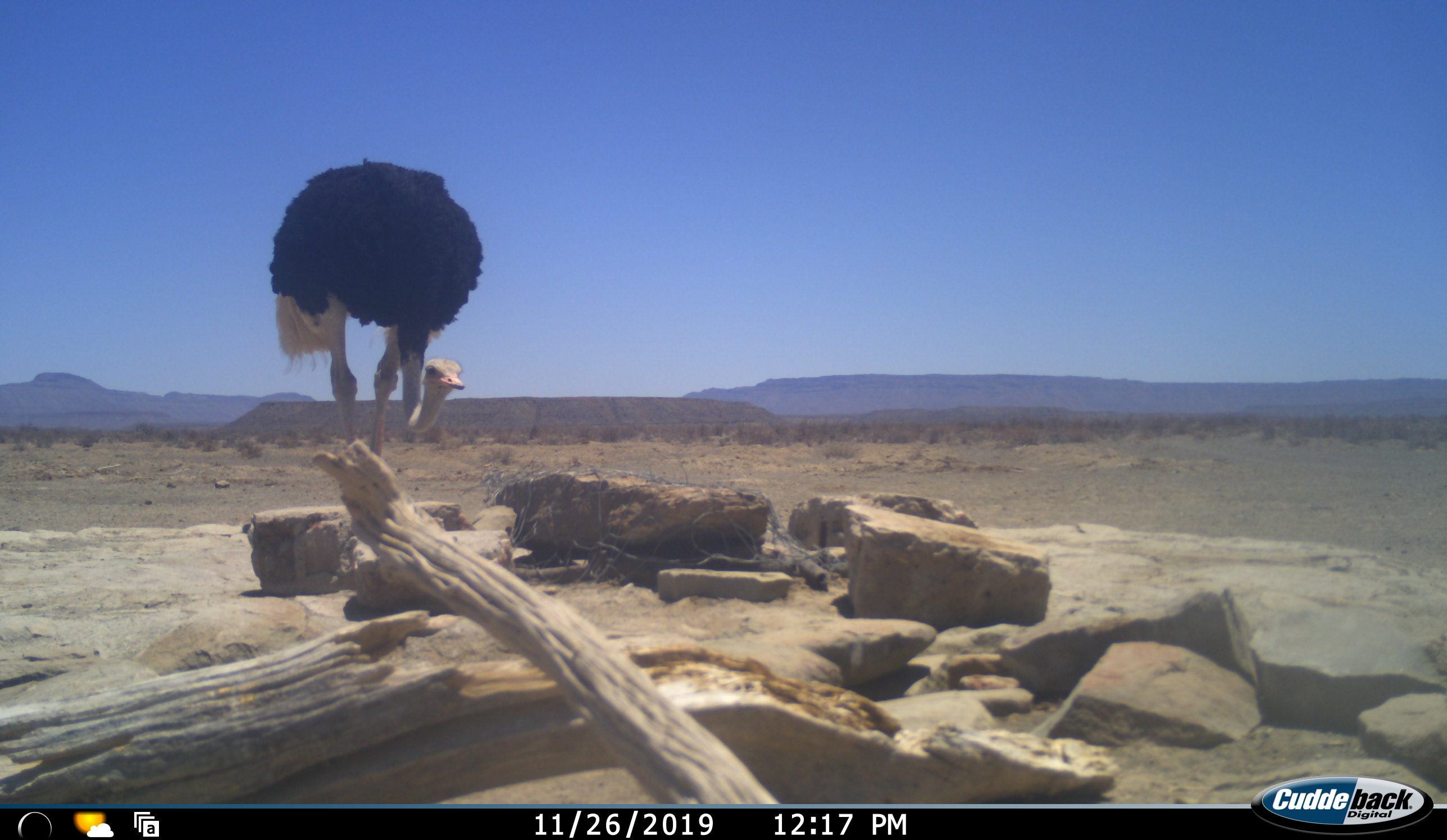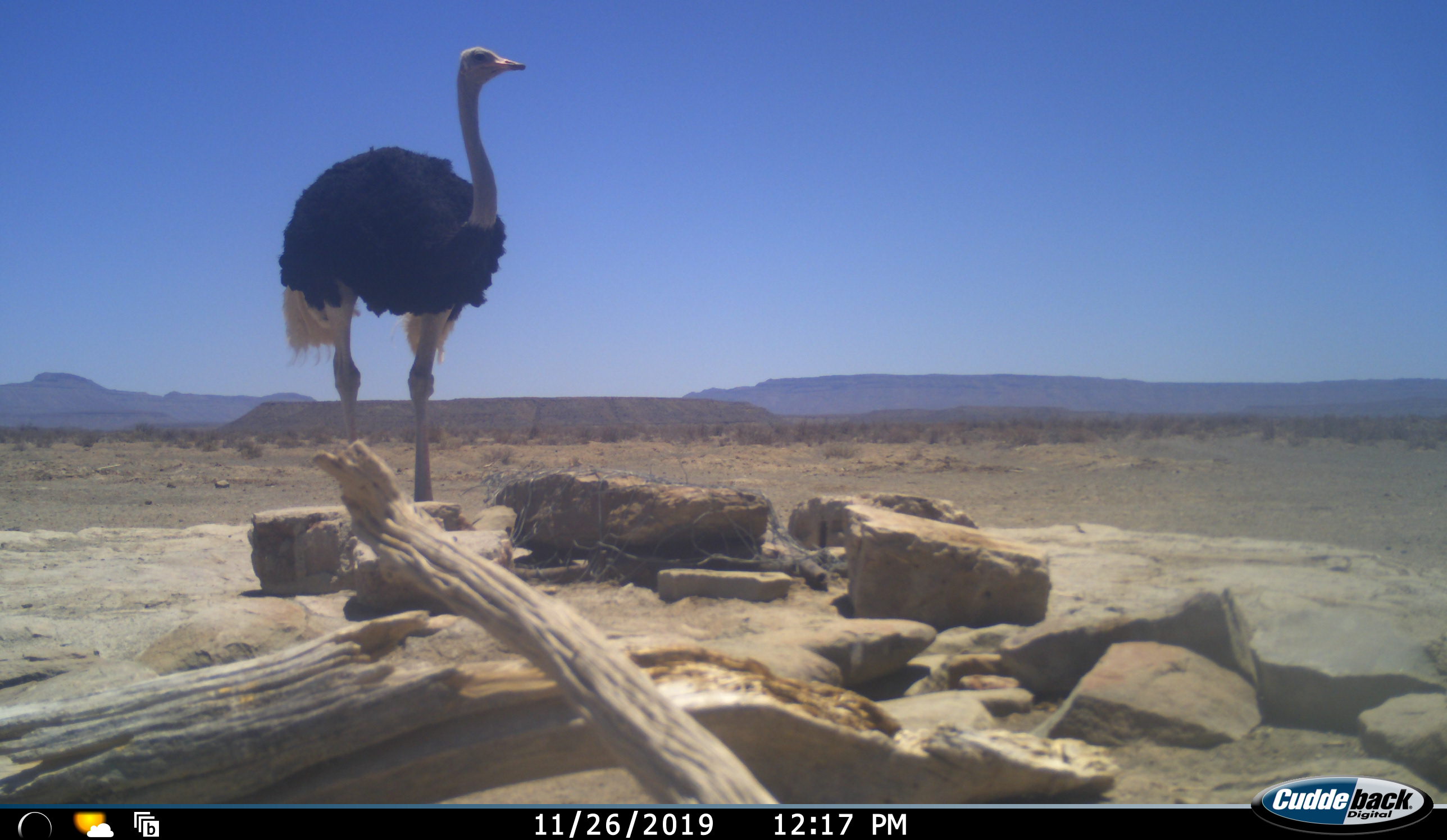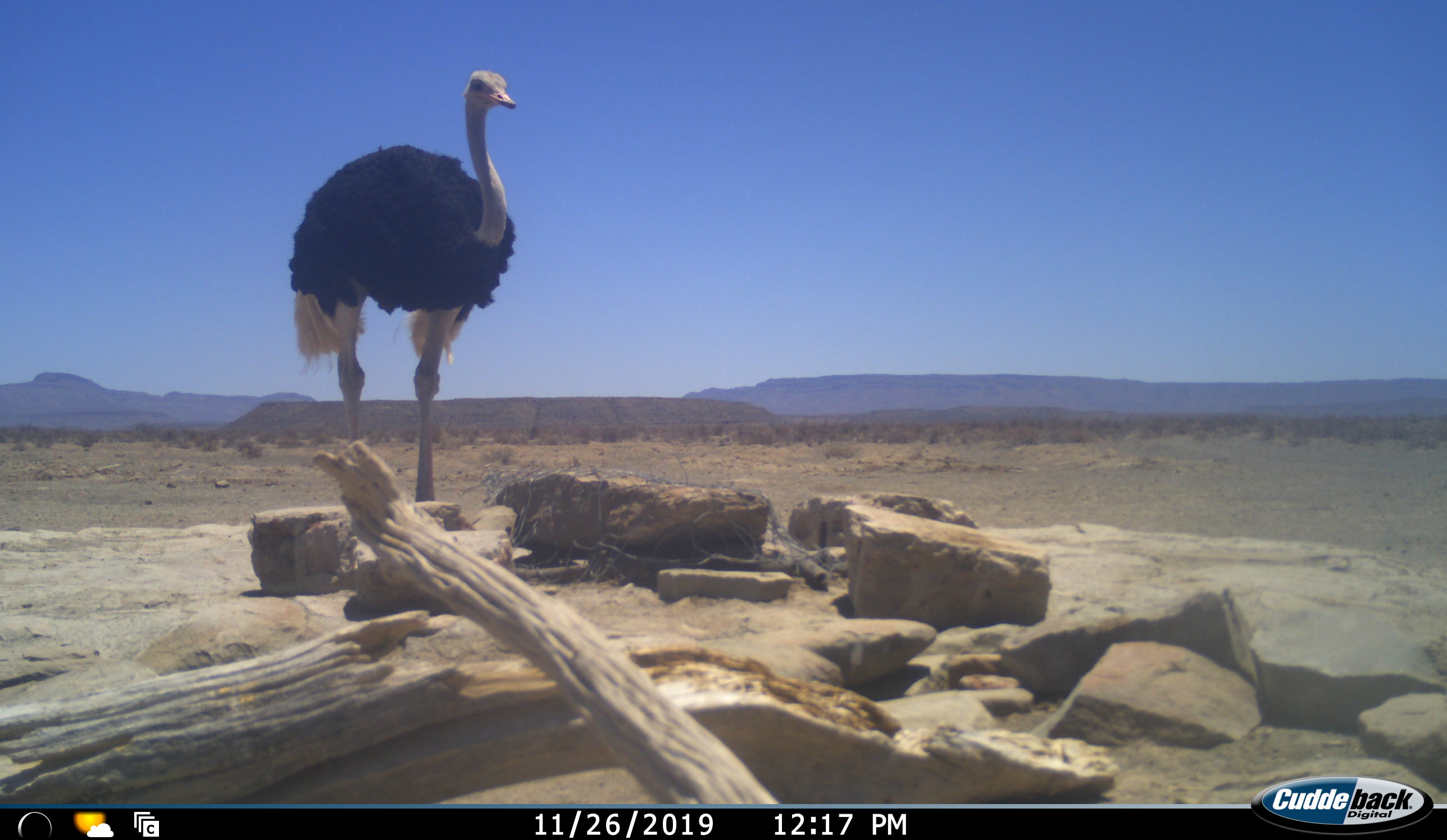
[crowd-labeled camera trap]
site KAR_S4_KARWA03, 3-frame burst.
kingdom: Animalia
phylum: Chordata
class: Aves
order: Struthioniformes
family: Struthionidae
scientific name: Struthionidae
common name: ostrich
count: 1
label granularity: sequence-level